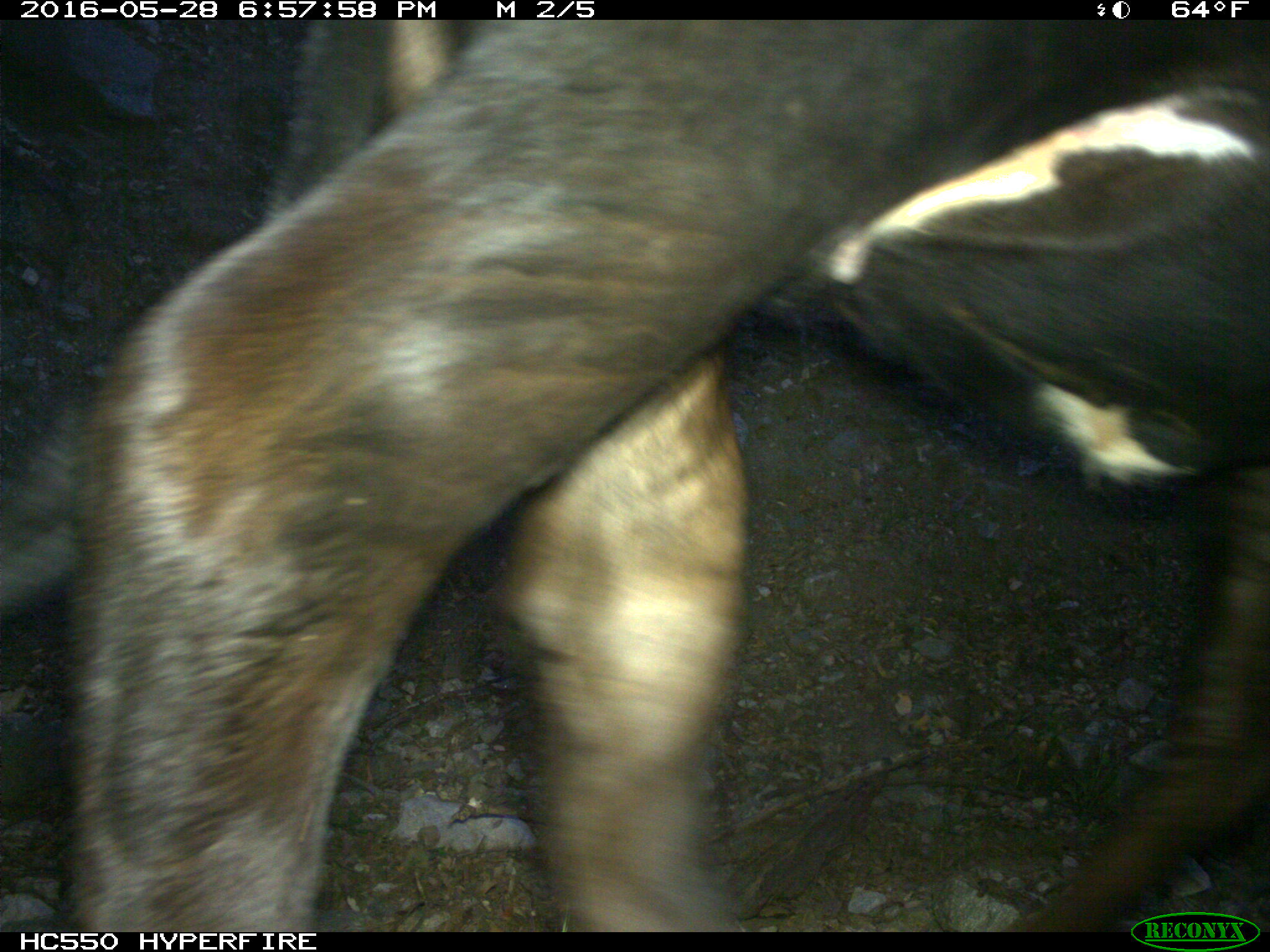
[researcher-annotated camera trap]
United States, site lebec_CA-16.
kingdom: Animalia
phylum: Chordata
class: Mammalia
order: Artiodactyla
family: Bovidae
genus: Bos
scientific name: Bos taurus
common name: domestic cow